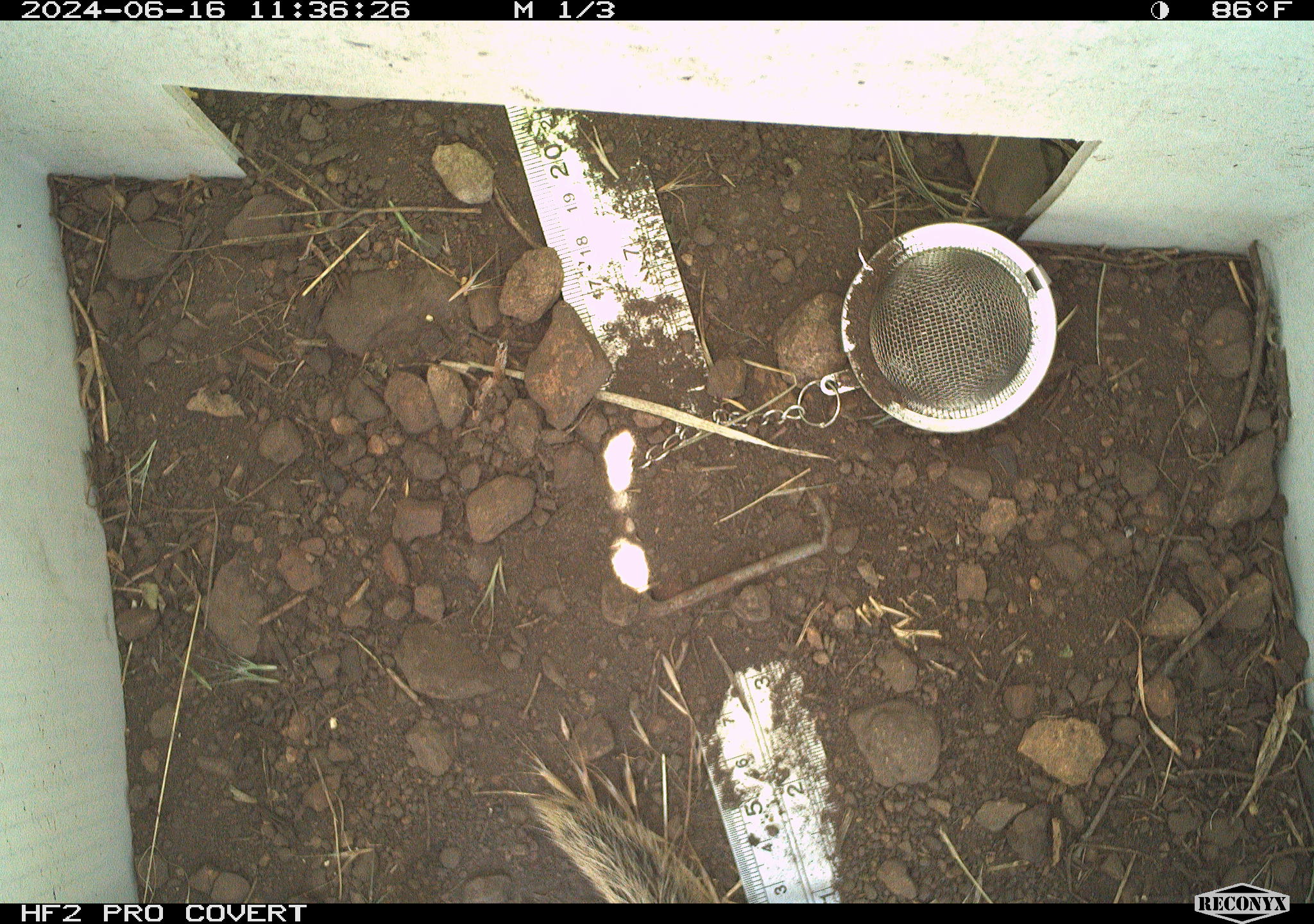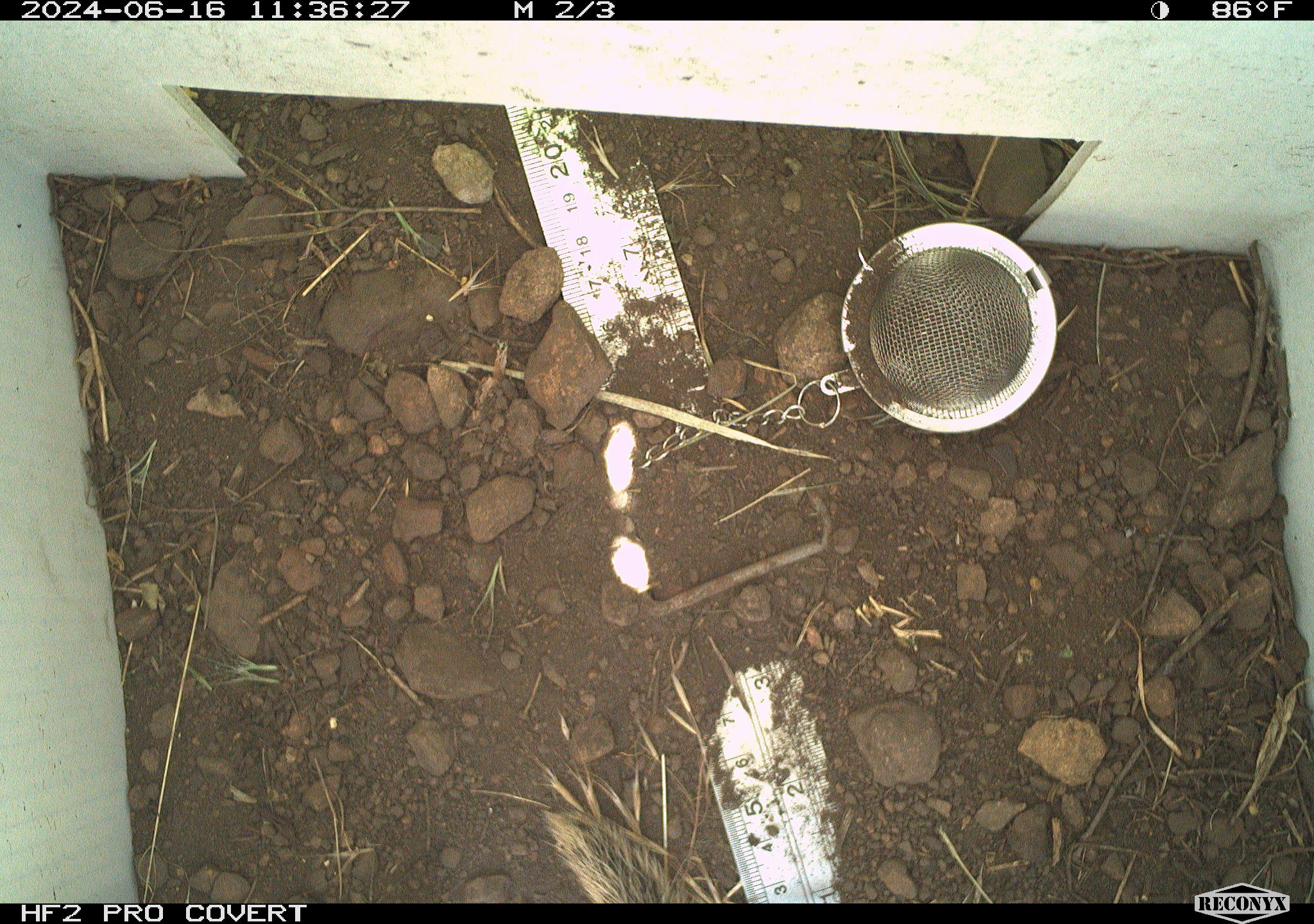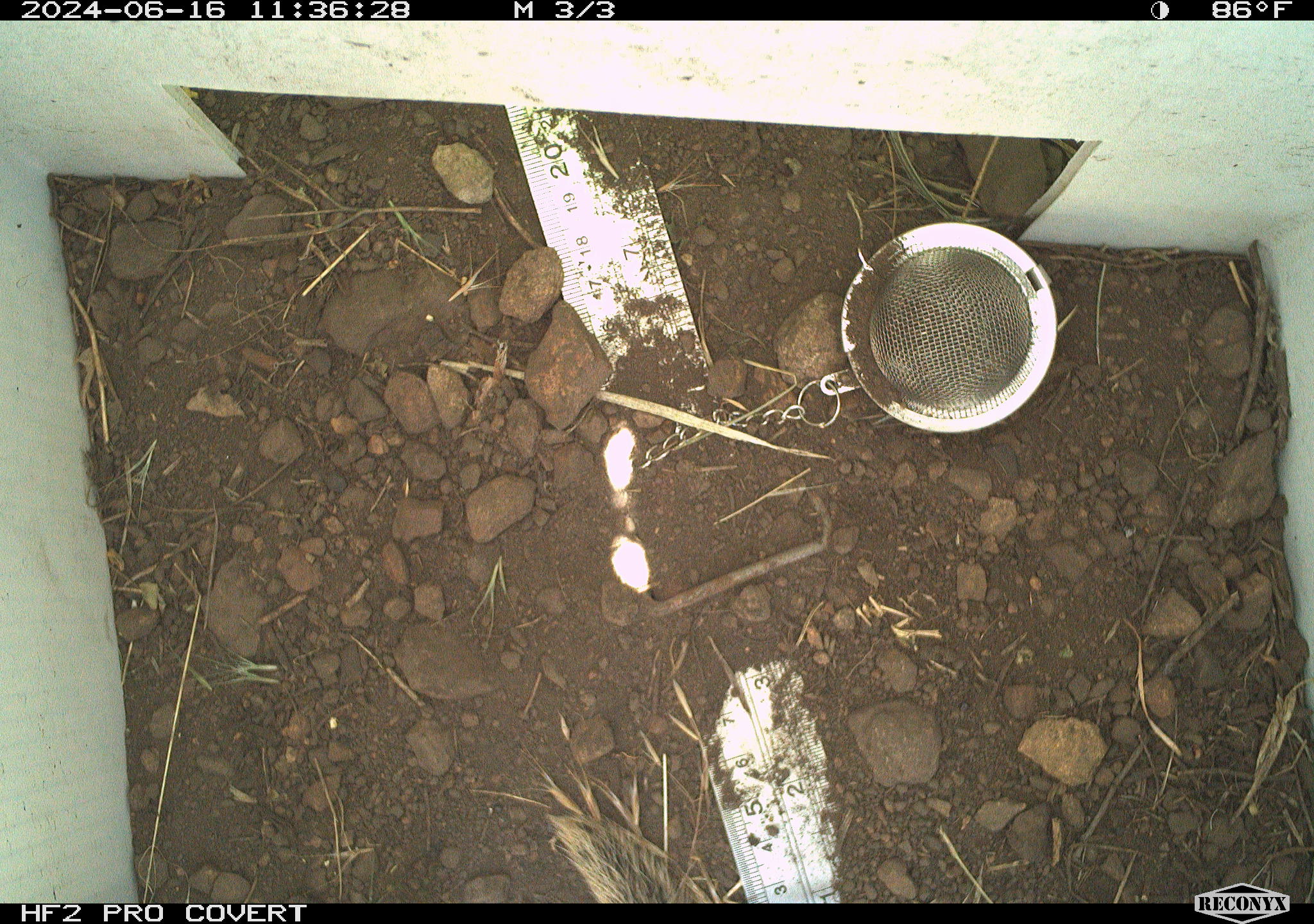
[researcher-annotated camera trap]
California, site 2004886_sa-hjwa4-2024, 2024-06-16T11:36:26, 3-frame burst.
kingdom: Animalia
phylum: Chordata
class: Mammalia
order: Rodentia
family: Sciuridae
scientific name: Sciuridae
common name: squirrels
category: sciuridae family